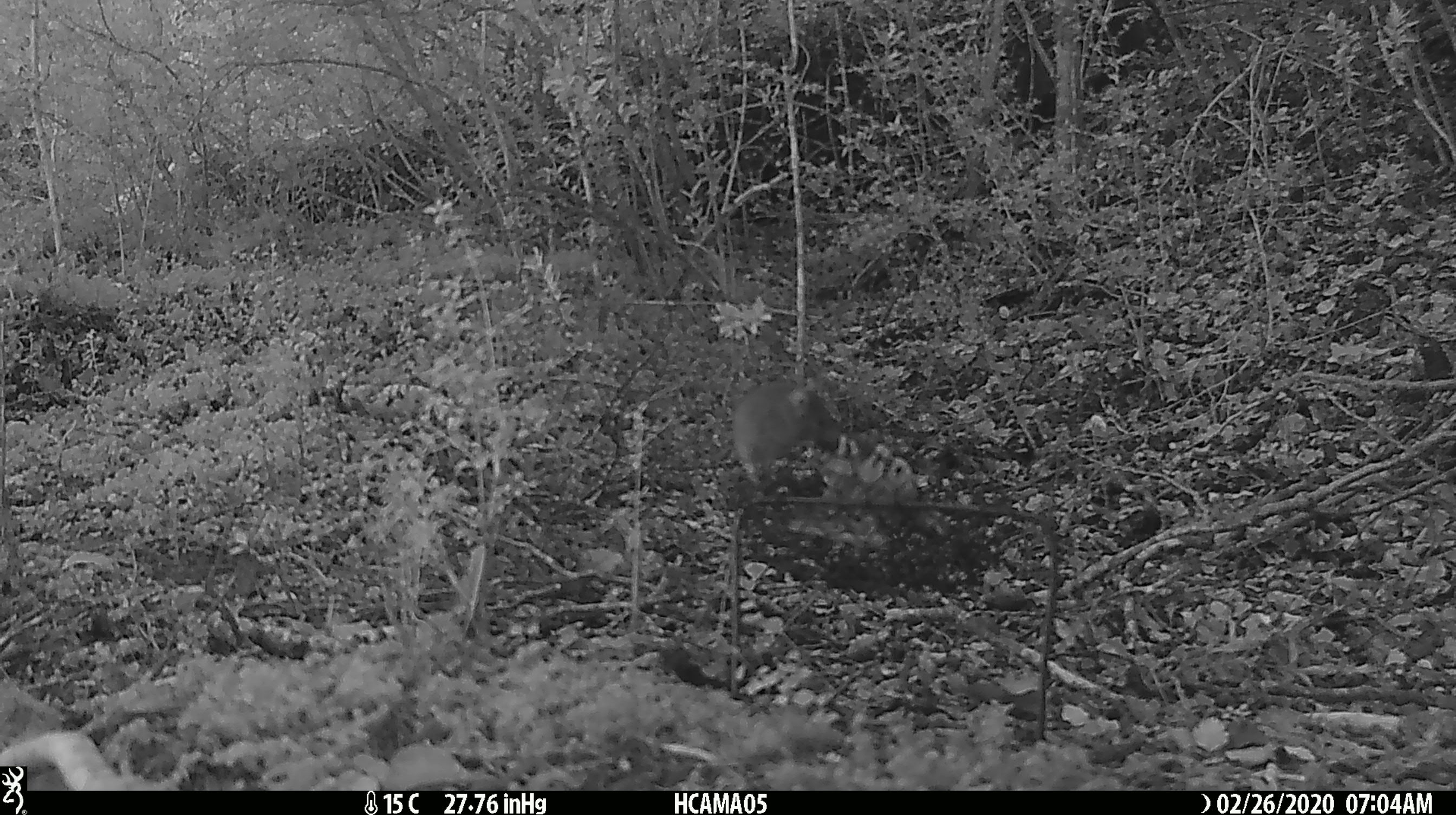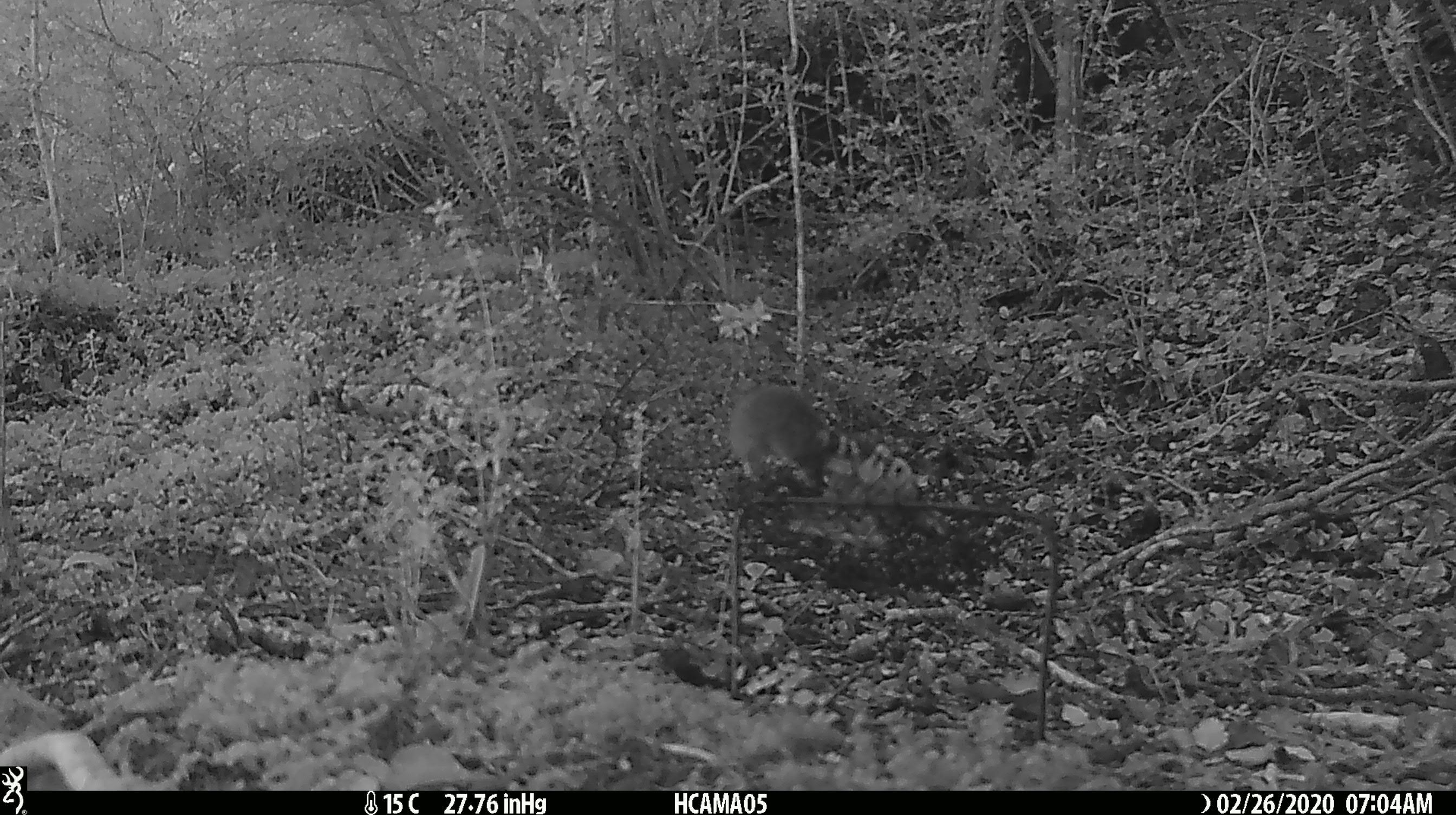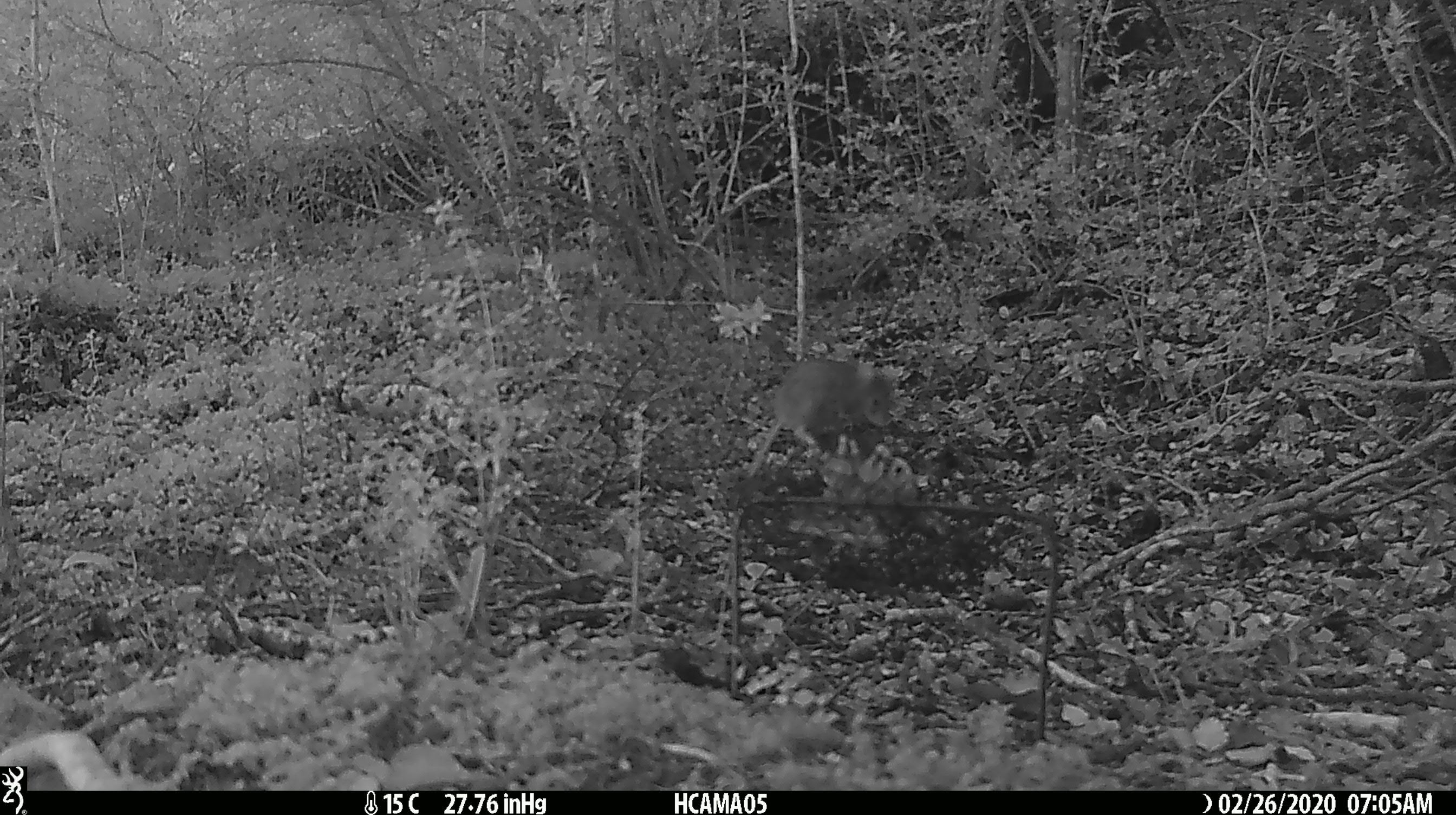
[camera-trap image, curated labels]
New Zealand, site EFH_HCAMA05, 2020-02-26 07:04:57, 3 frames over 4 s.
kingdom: Animalia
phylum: Chordata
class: Mammalia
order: Rodentia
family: Muridae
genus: Mus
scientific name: Mus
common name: mouse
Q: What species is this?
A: Mouse (Mus).